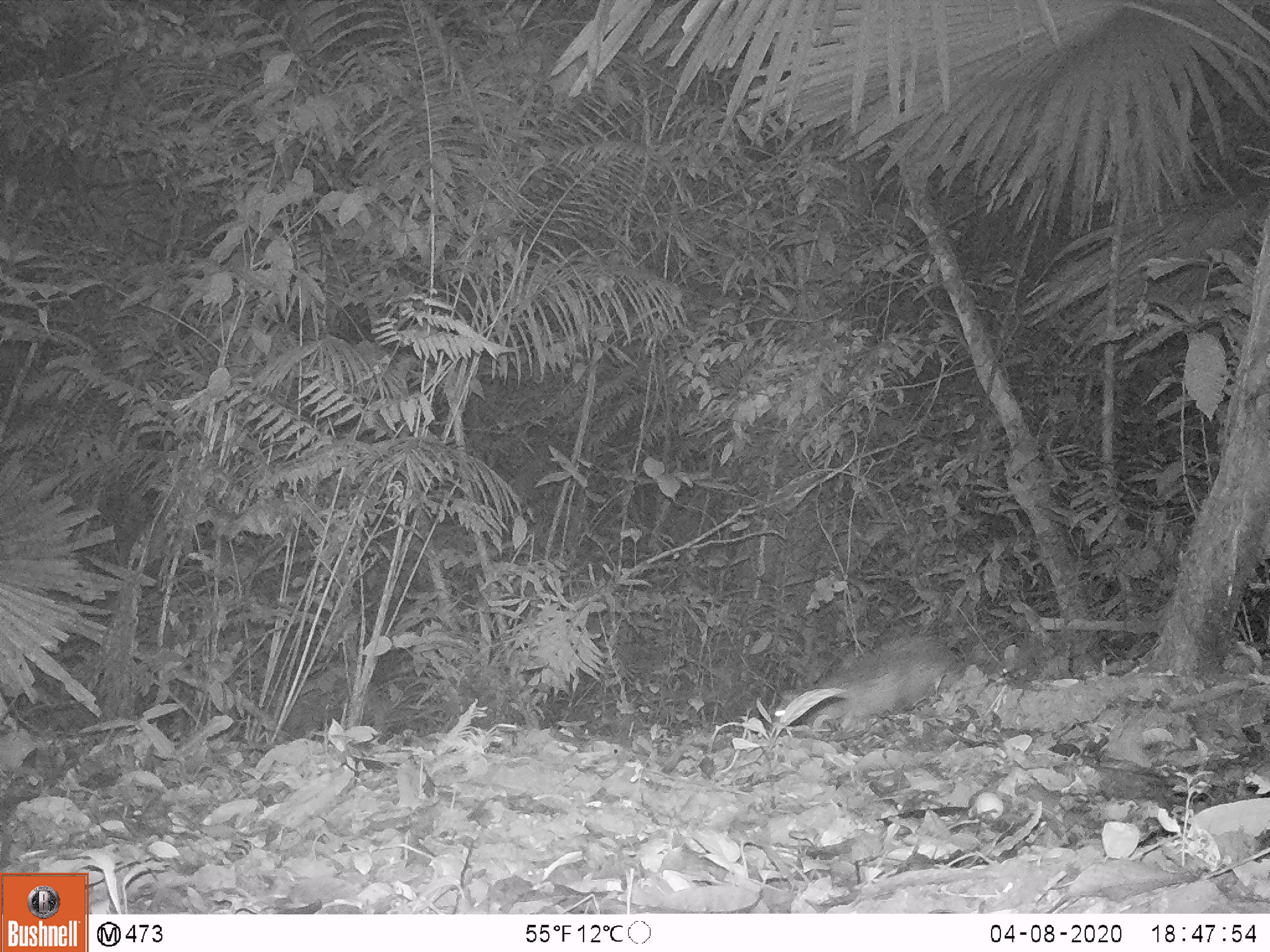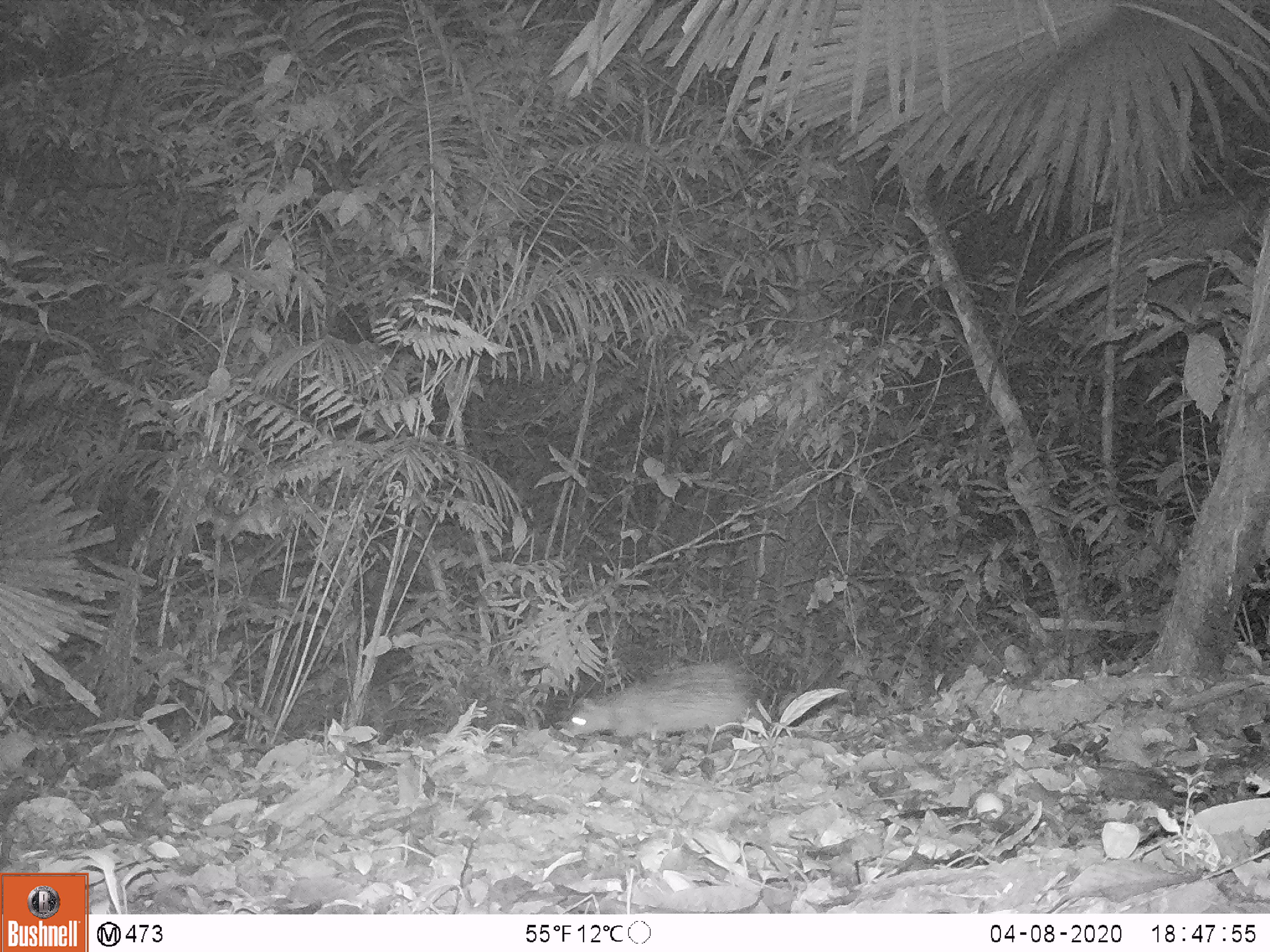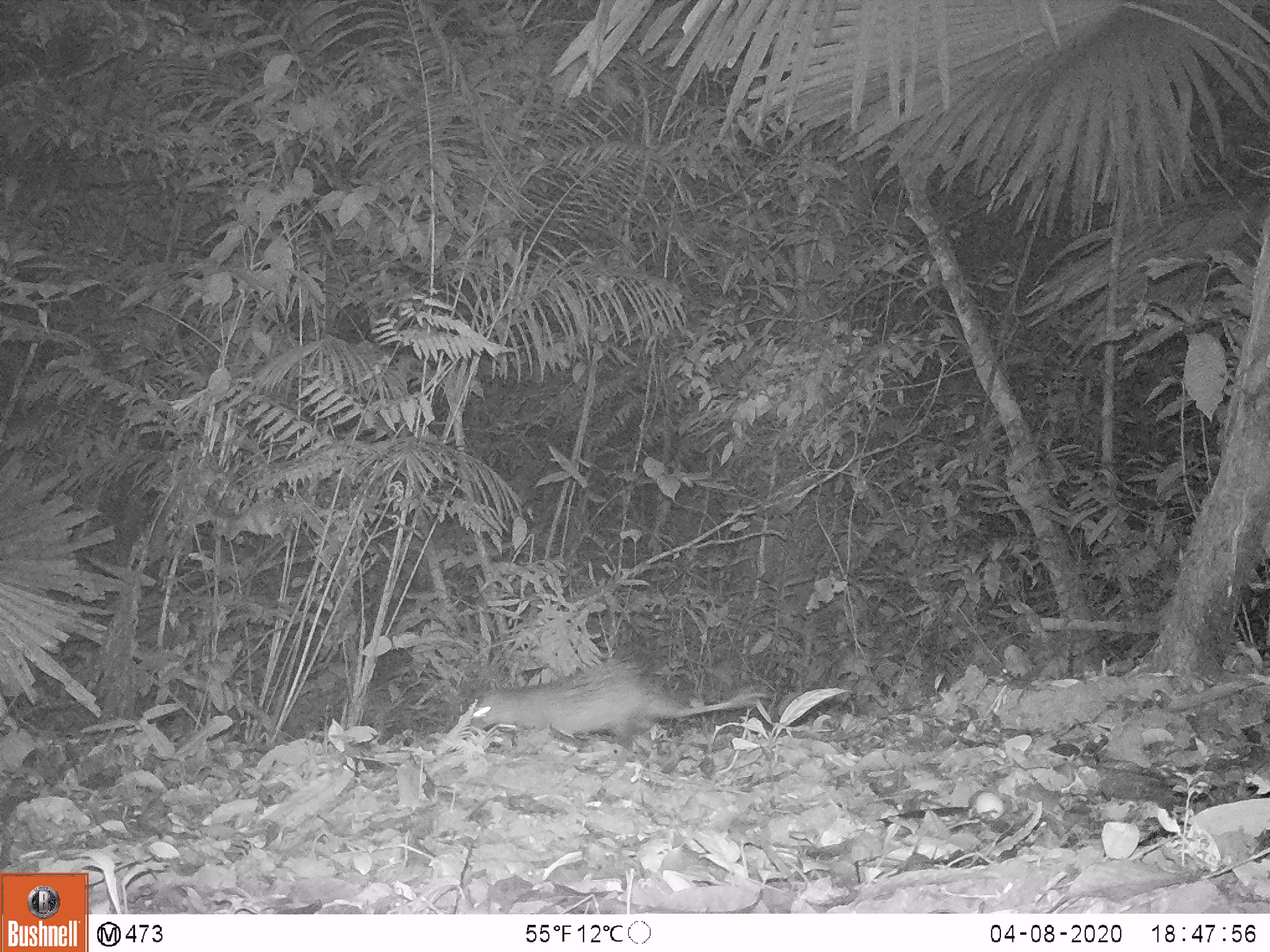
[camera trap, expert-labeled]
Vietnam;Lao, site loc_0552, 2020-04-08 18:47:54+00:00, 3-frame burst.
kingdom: Animalia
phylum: Chordata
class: Mammalia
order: Rodentia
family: Hystricidae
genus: Atherurus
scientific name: Atherurus macrourus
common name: asiatic brush-tailed porcupine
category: asiatic brush tailed porcupine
Asiatic brush tailed porcupine (asiatic brush-tailed porcupine) (Atherurus macrourus). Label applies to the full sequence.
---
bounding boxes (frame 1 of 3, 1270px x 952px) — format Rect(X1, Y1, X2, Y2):
asiatic brush tailed porcupine: Rect(773, 636, 969, 727)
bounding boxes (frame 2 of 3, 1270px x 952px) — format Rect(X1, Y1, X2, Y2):
asiatic brush tailed porcupine: Rect(561, 659, 764, 749)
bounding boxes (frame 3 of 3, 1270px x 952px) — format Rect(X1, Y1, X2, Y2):
asiatic brush tailed porcupine: Rect(465, 658, 762, 752)